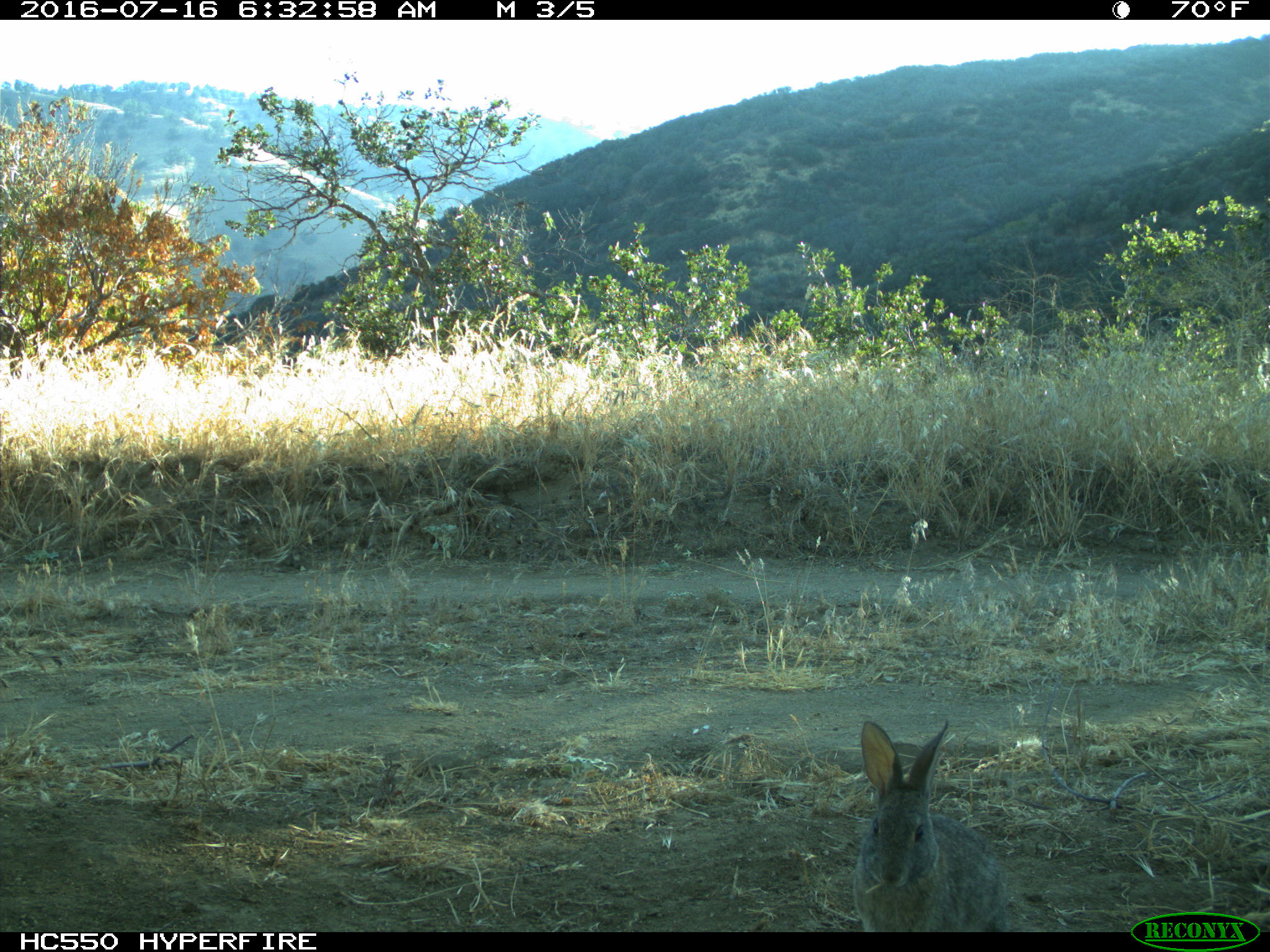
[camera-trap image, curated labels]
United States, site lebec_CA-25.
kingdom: Animalia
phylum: Chordata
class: Mammalia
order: Lagomorpha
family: Leporidae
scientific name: Leporidae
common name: rabbits and hares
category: unidentified rabbit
Unidentified rabbit (rabbits and hares) (Leporidae).